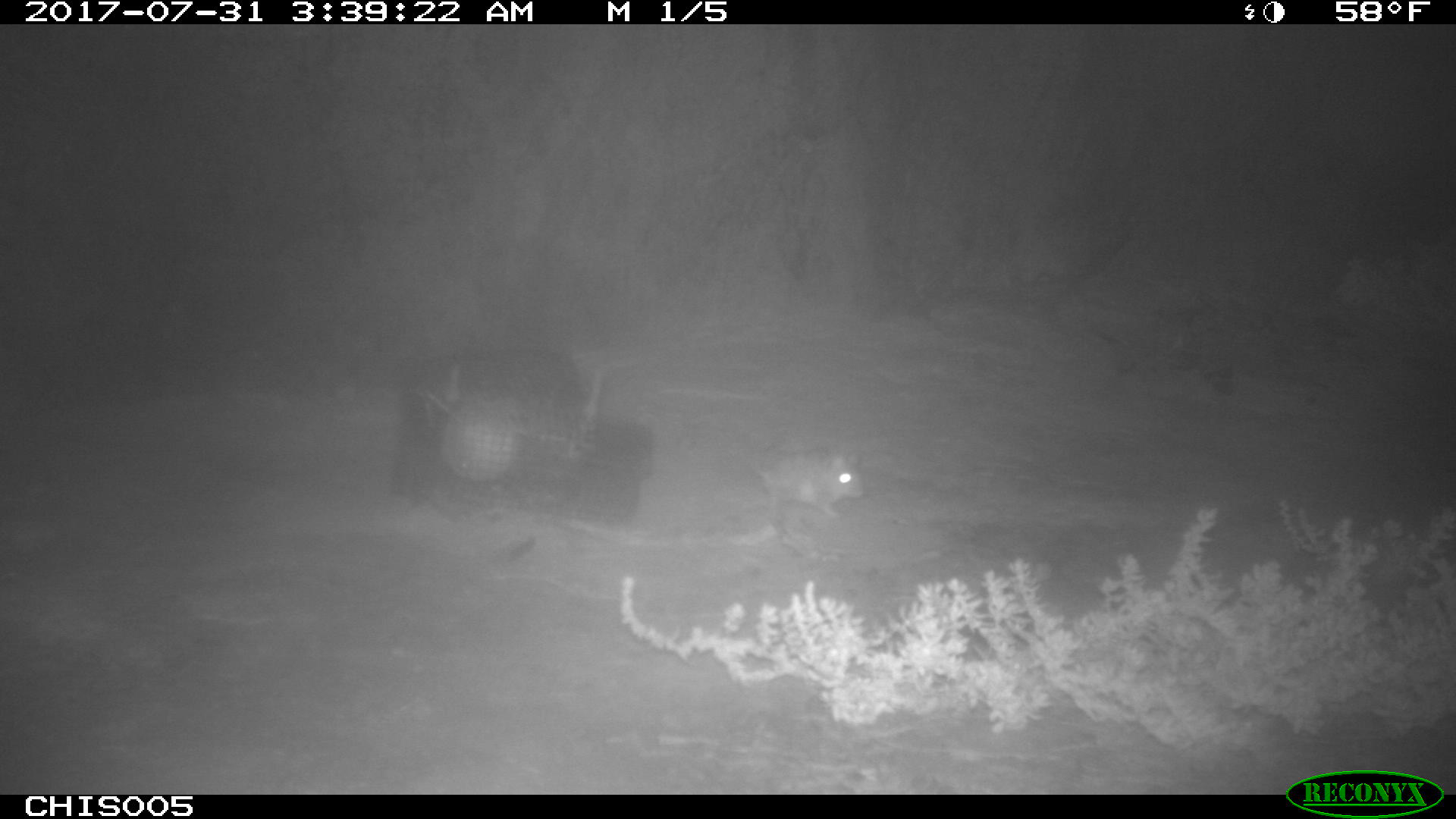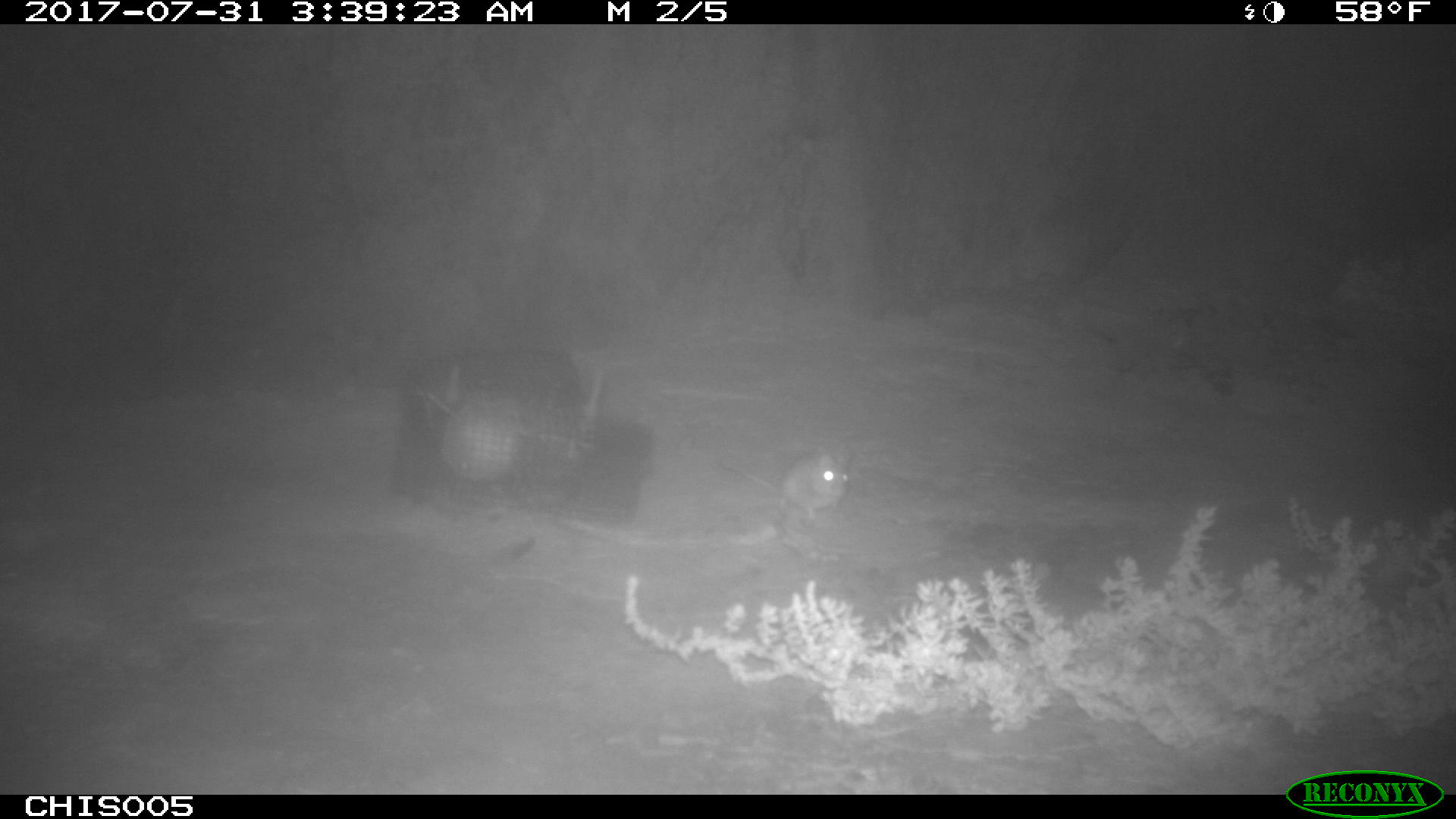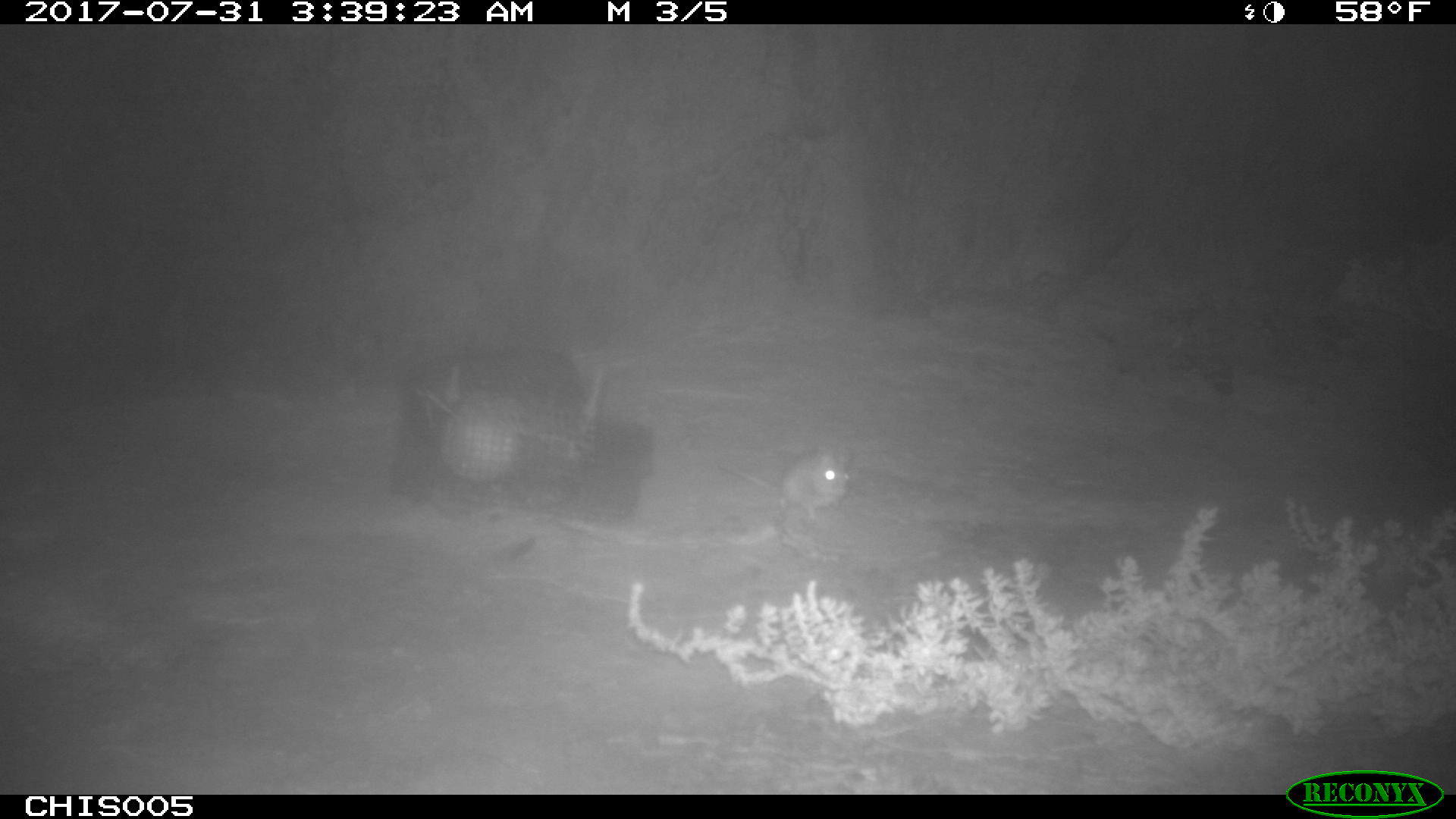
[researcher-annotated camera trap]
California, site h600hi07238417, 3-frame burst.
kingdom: Animalia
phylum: Chordata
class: Mammalia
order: Rodentia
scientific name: Rodentia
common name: rodent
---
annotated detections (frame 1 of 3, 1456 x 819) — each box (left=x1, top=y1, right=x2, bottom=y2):
rodent: (left=751, top=426, right=864, bottom=517)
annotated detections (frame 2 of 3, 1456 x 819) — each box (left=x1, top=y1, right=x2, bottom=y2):
rodent: (left=719, top=447, right=849, bottom=519)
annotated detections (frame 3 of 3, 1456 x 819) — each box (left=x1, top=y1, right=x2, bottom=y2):
rodent: (left=719, top=447, right=849, bottom=519)